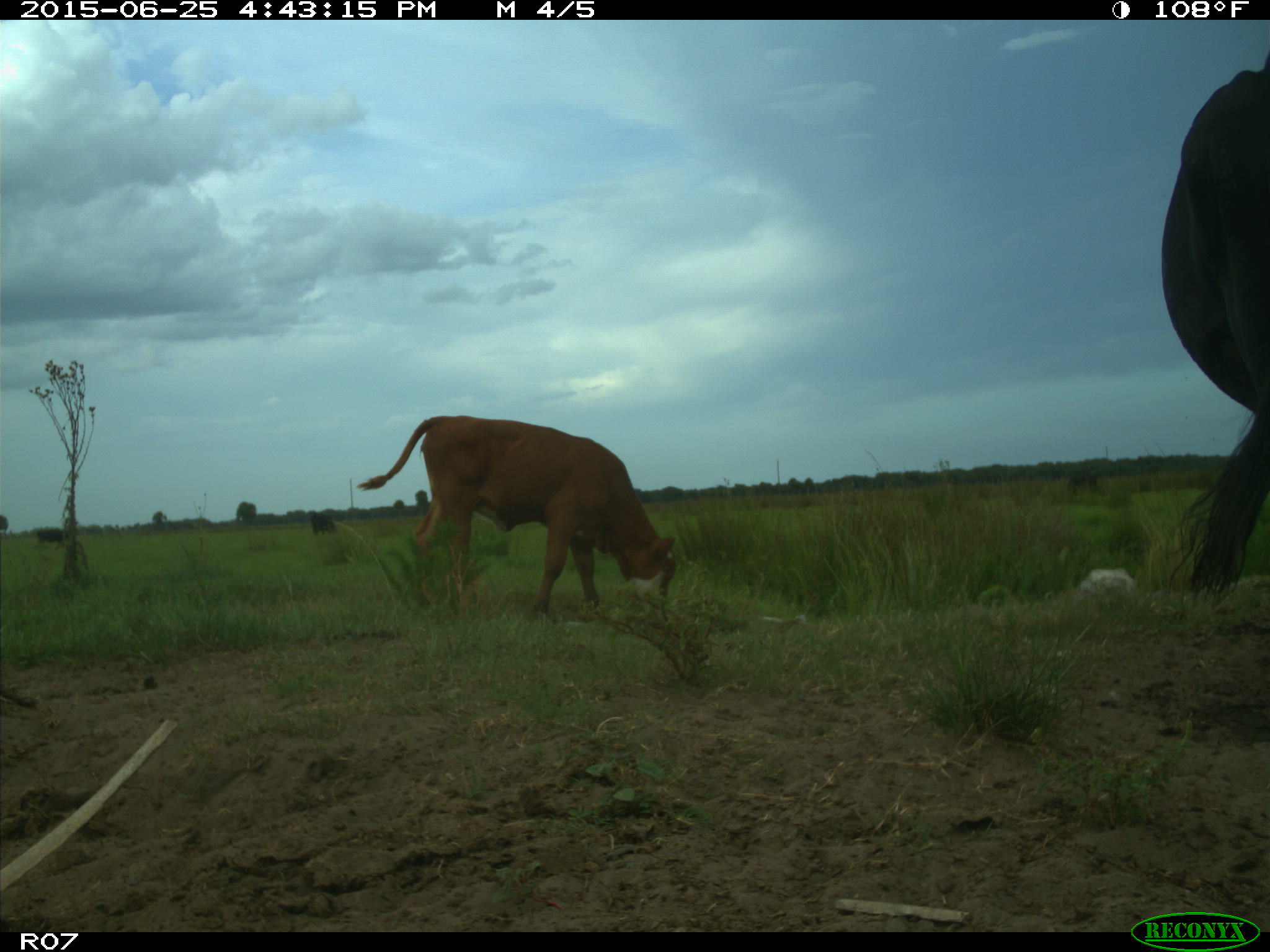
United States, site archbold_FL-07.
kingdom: Animalia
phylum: Chordata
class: Mammalia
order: Artiodactyla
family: Bovidae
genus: Bos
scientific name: Bos taurus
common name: domestic cow